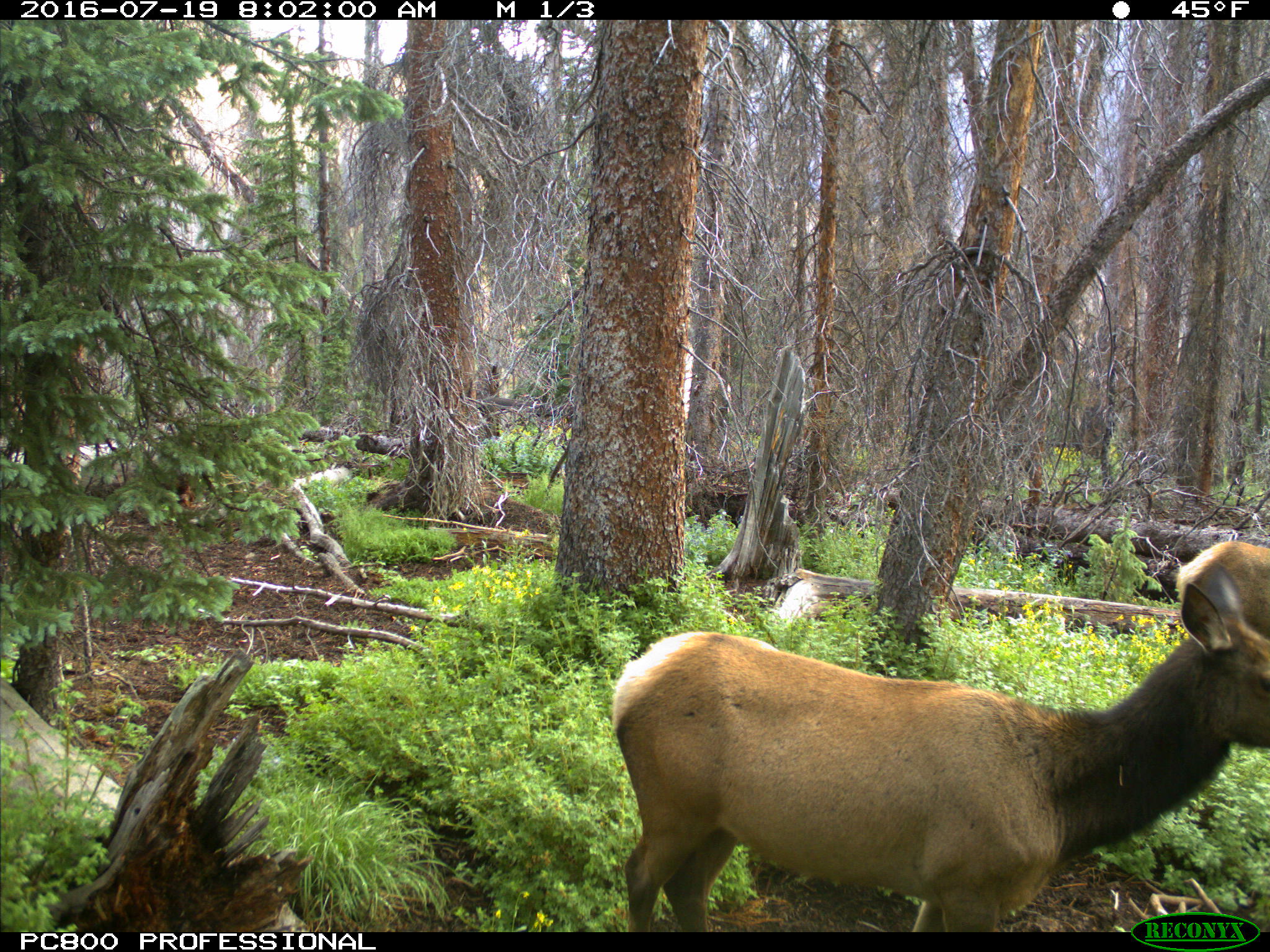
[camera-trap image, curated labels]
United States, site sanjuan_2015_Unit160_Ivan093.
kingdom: Animalia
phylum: Chordata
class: Mammalia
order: Artiodactyla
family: Cervidae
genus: Cervus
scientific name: Cervus elaphus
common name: red deer